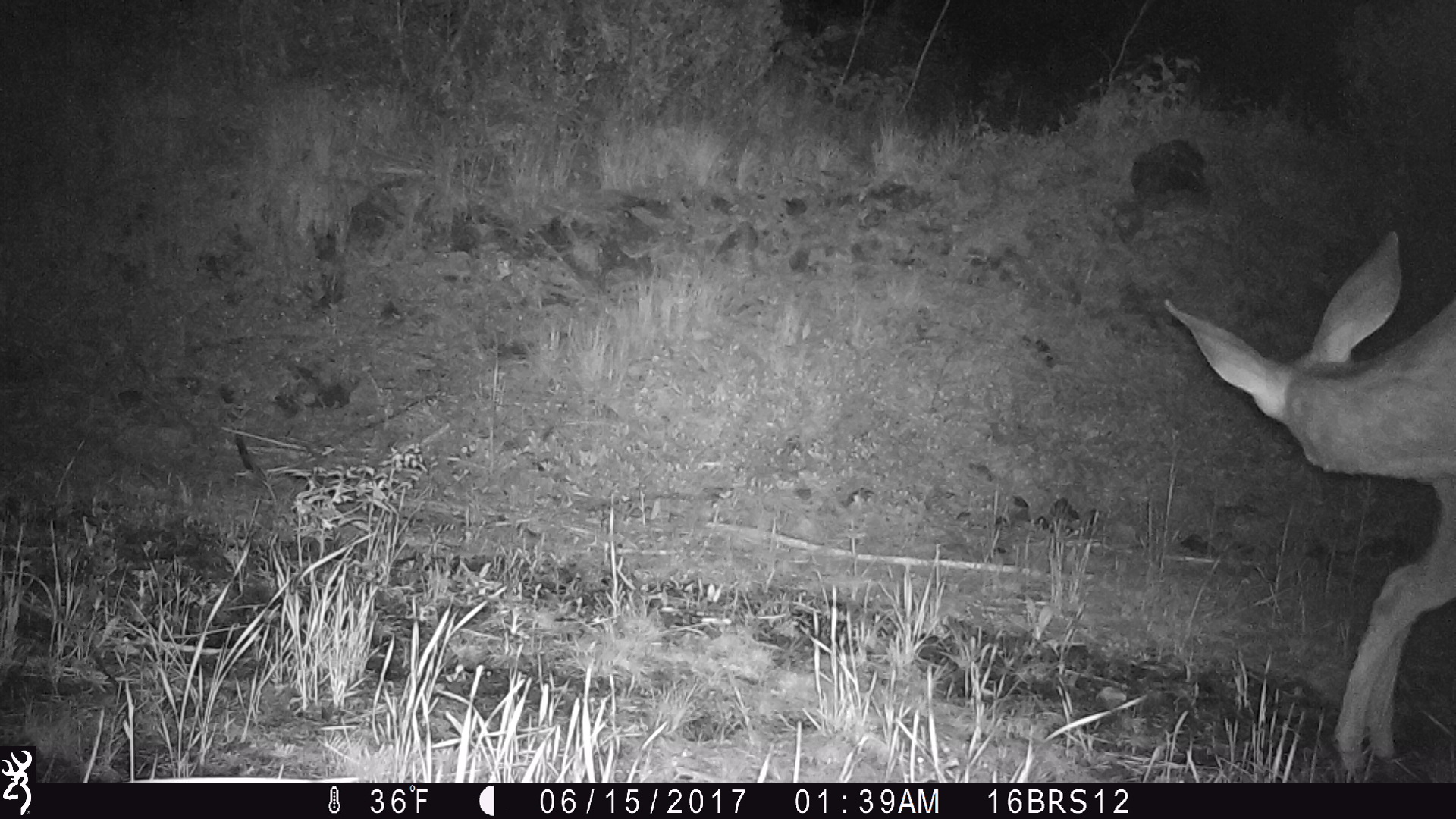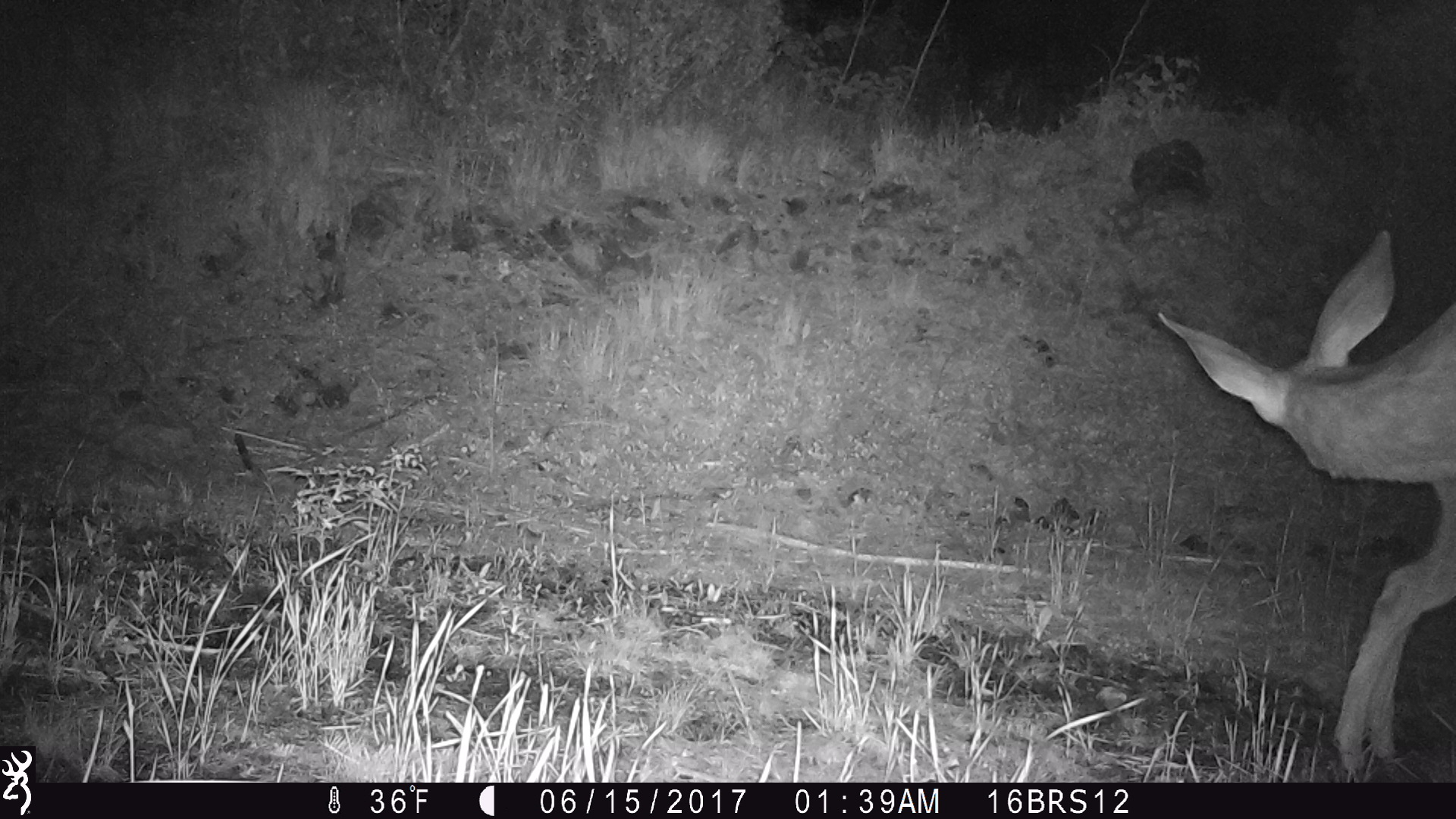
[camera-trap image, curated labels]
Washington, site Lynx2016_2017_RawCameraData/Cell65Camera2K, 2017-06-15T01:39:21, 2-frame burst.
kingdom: Animalia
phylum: Chordata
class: Mammalia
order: Artiodactyla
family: Cervidae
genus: Odocoileus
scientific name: Odocoileus hemionus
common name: mule deer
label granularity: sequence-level